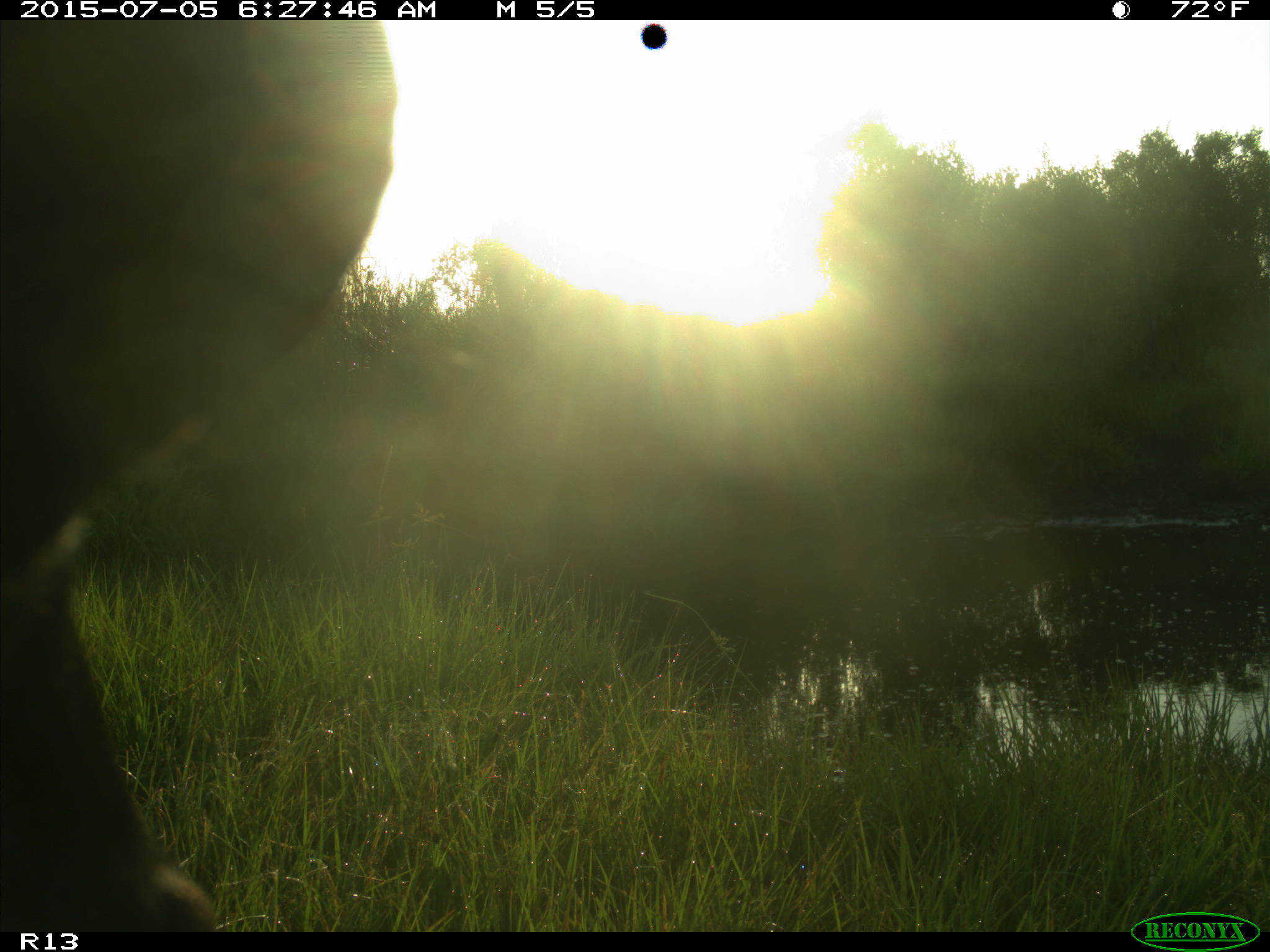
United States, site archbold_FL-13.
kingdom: Animalia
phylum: Chordata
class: Mammalia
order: Artiodactyla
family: Bovidae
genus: Bos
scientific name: Bos taurus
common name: domestic cow